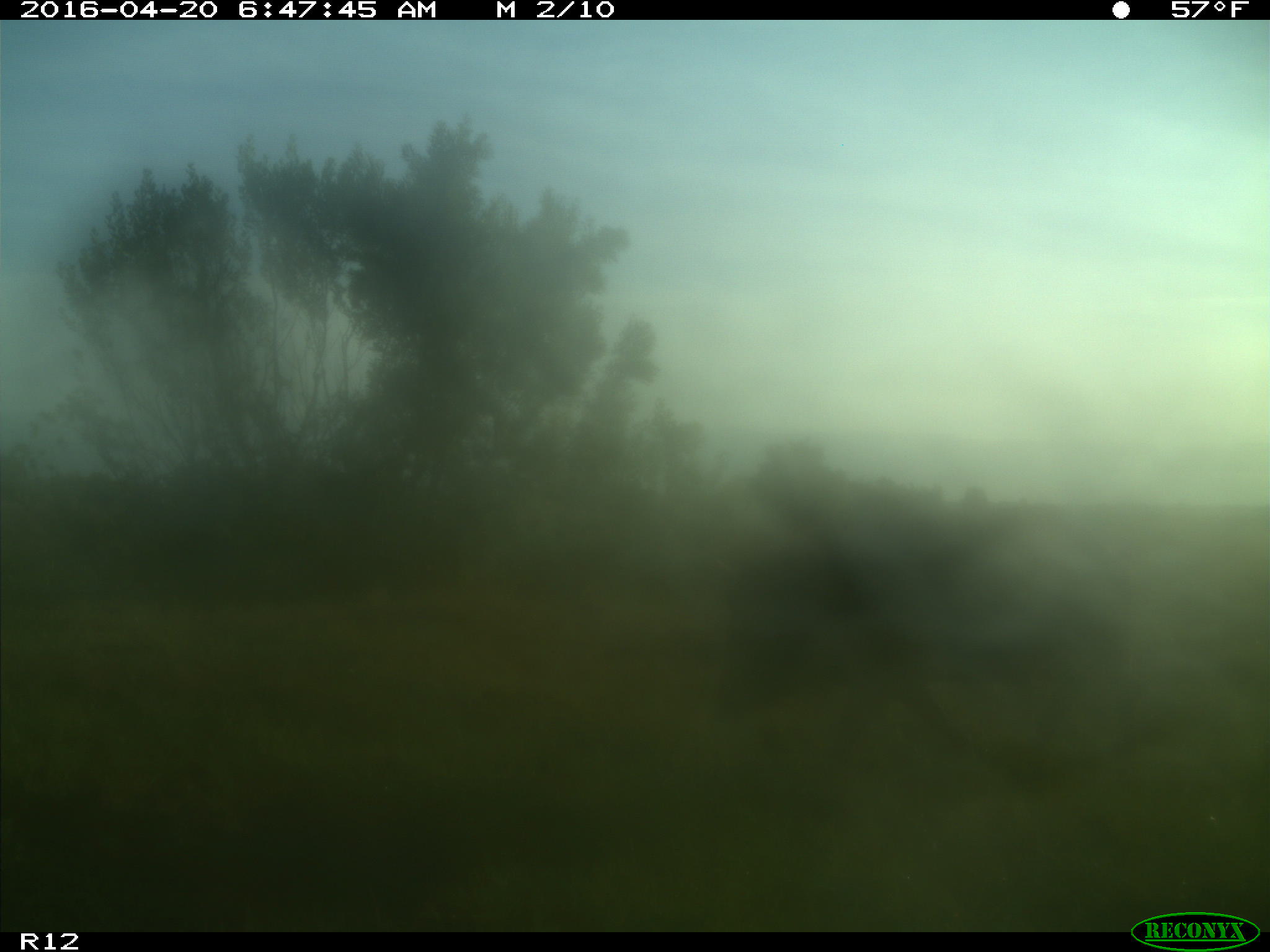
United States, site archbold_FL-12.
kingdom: Animalia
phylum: Chordata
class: Mammalia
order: Artiodactyla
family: Suidae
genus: Sus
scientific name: Sus scrofa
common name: wild boar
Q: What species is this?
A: Sus scrofa (wild boar).